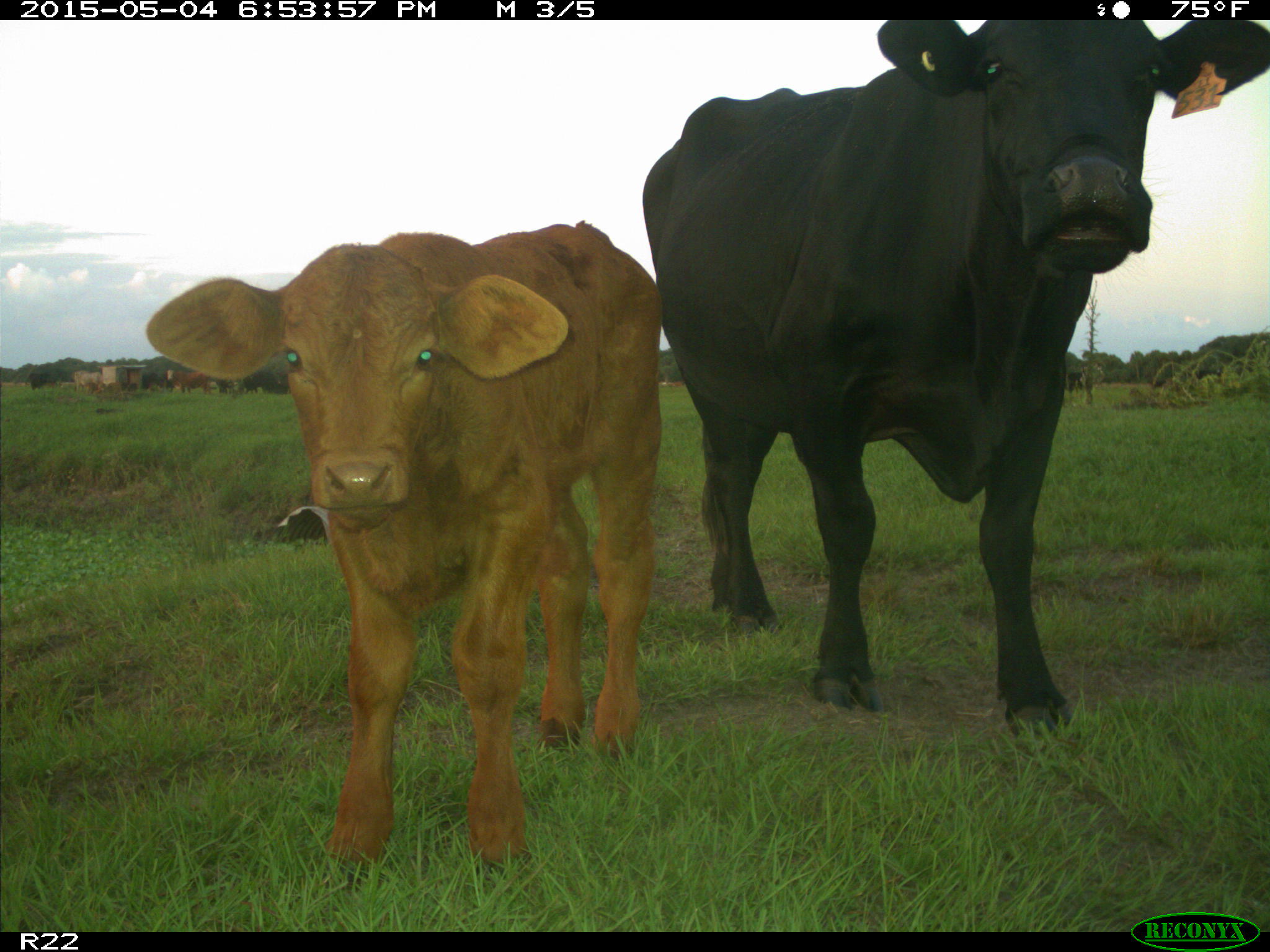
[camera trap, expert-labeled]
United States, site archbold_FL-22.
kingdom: Animalia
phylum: Chordata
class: Mammalia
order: Artiodactyla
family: Bovidae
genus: Bos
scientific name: Bos taurus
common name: domestic cow